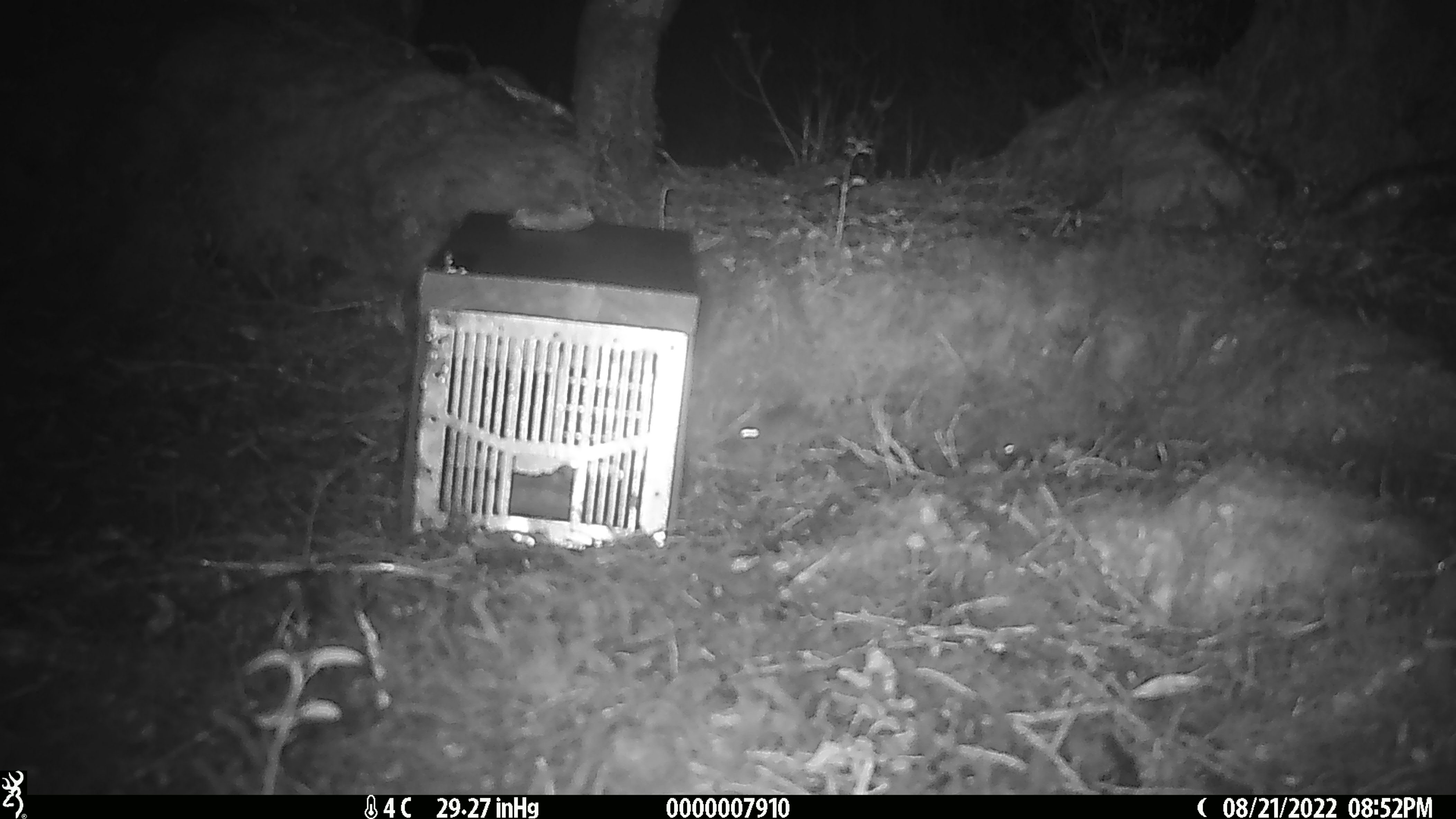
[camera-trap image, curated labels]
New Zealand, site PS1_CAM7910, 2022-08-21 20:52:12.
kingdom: Animalia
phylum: Chordata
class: Mammalia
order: Rodentia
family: Muridae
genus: Mus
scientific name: Mus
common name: mouse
Mouse (Mus).